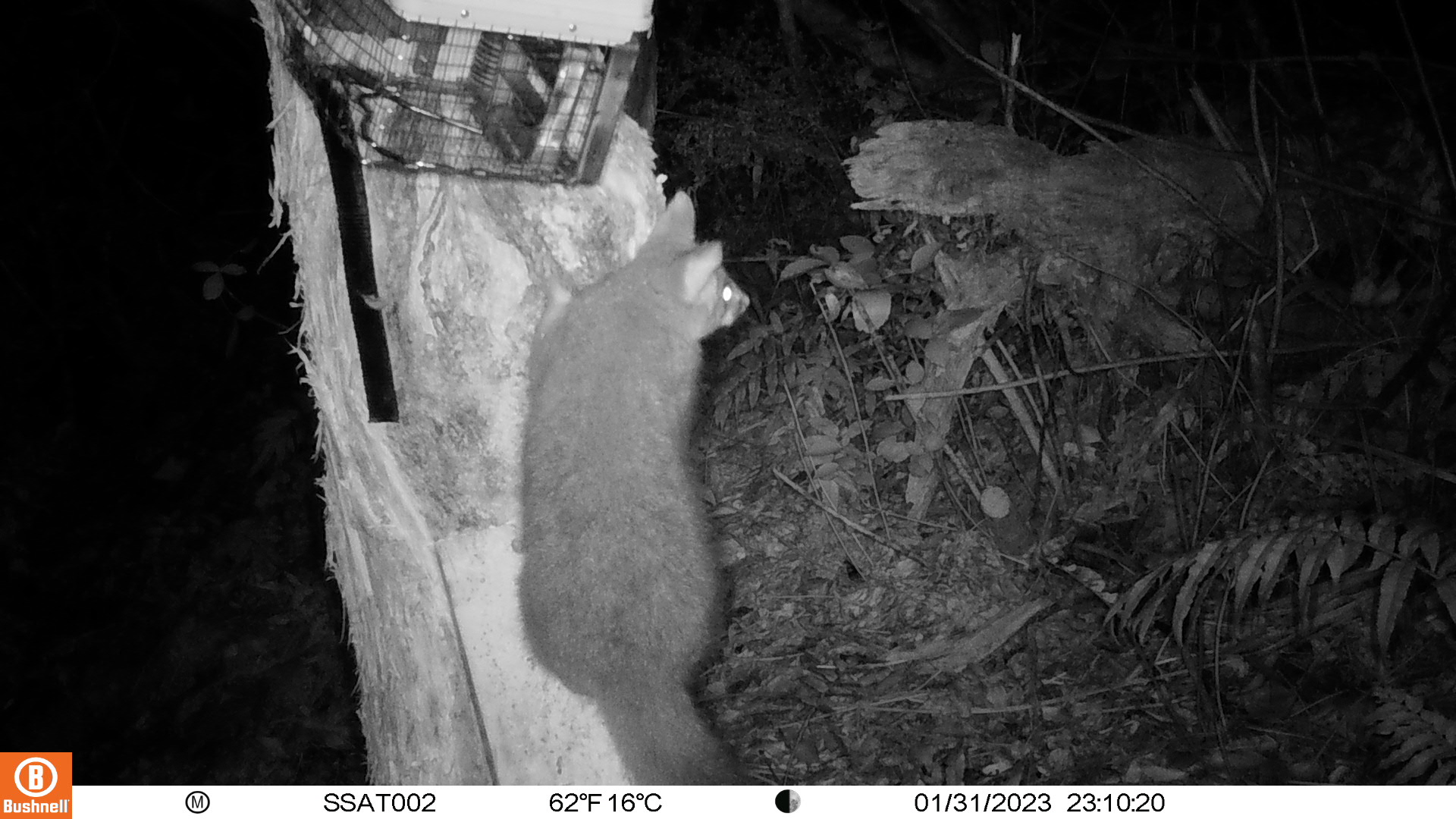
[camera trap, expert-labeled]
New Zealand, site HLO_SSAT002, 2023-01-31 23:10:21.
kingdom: Animalia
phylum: Chordata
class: Mammalia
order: Diprotodontia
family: Phalangeridae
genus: Trichosurus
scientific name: Trichosurus vulpecula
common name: common brushtail possum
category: possum